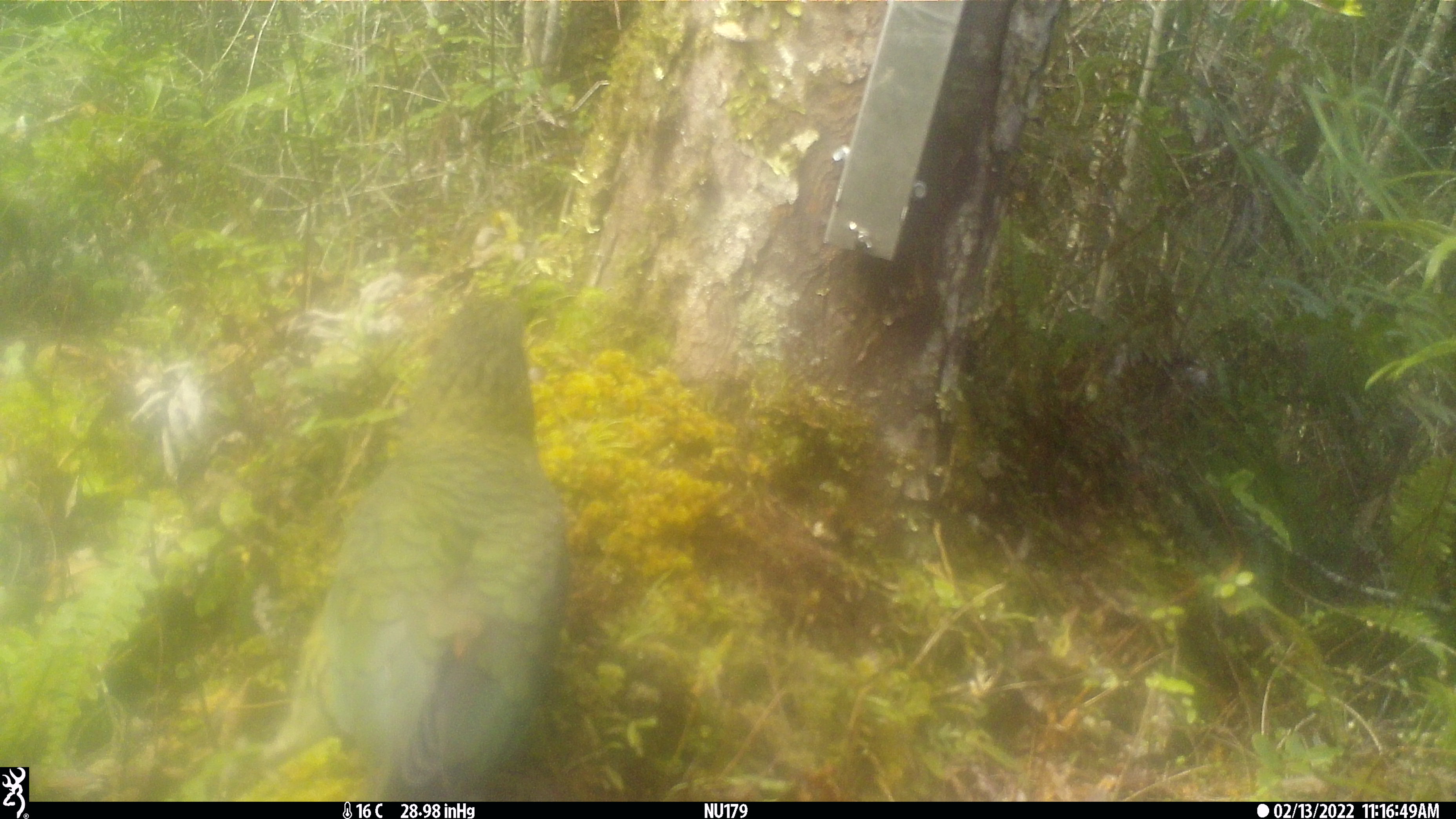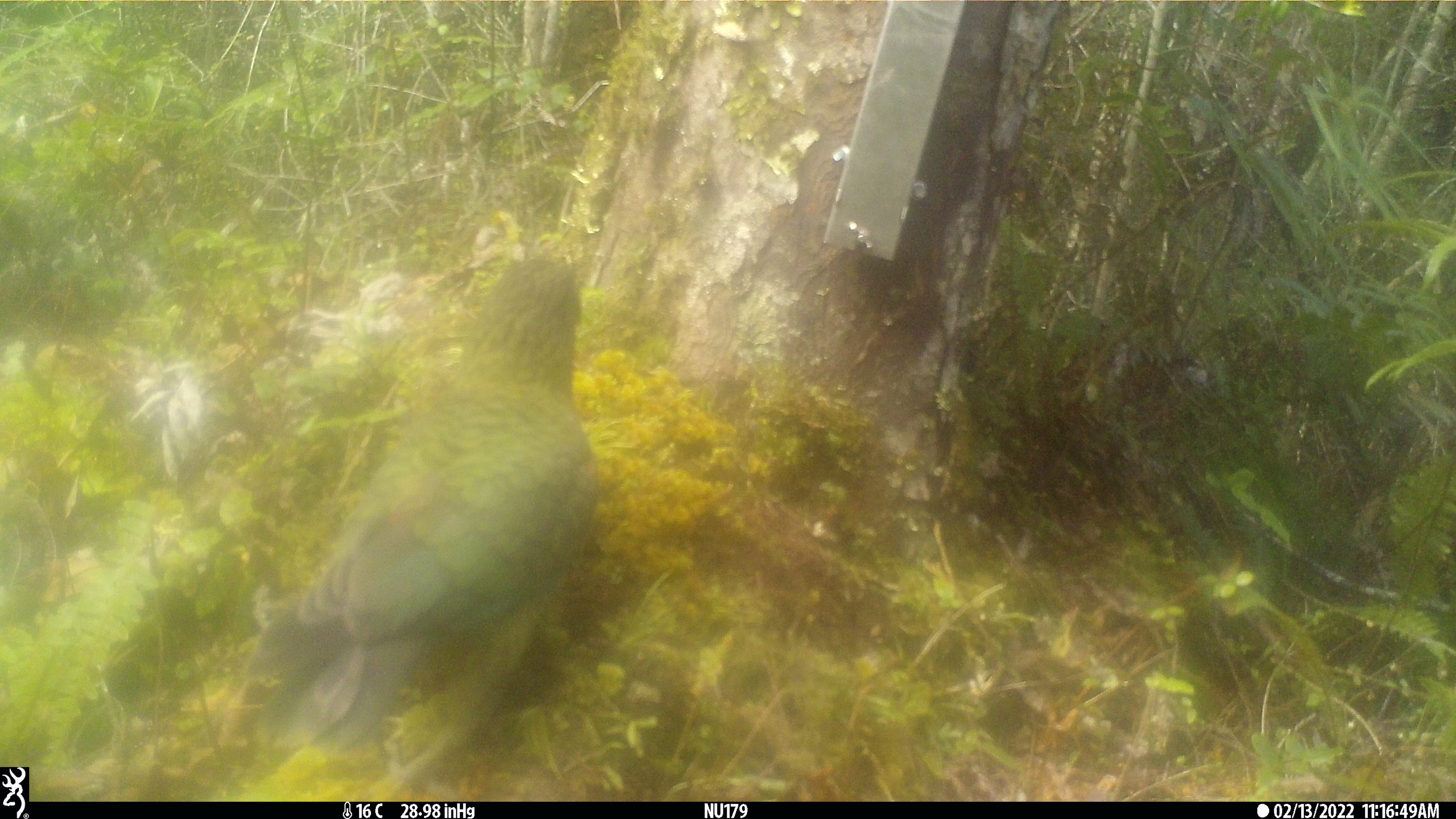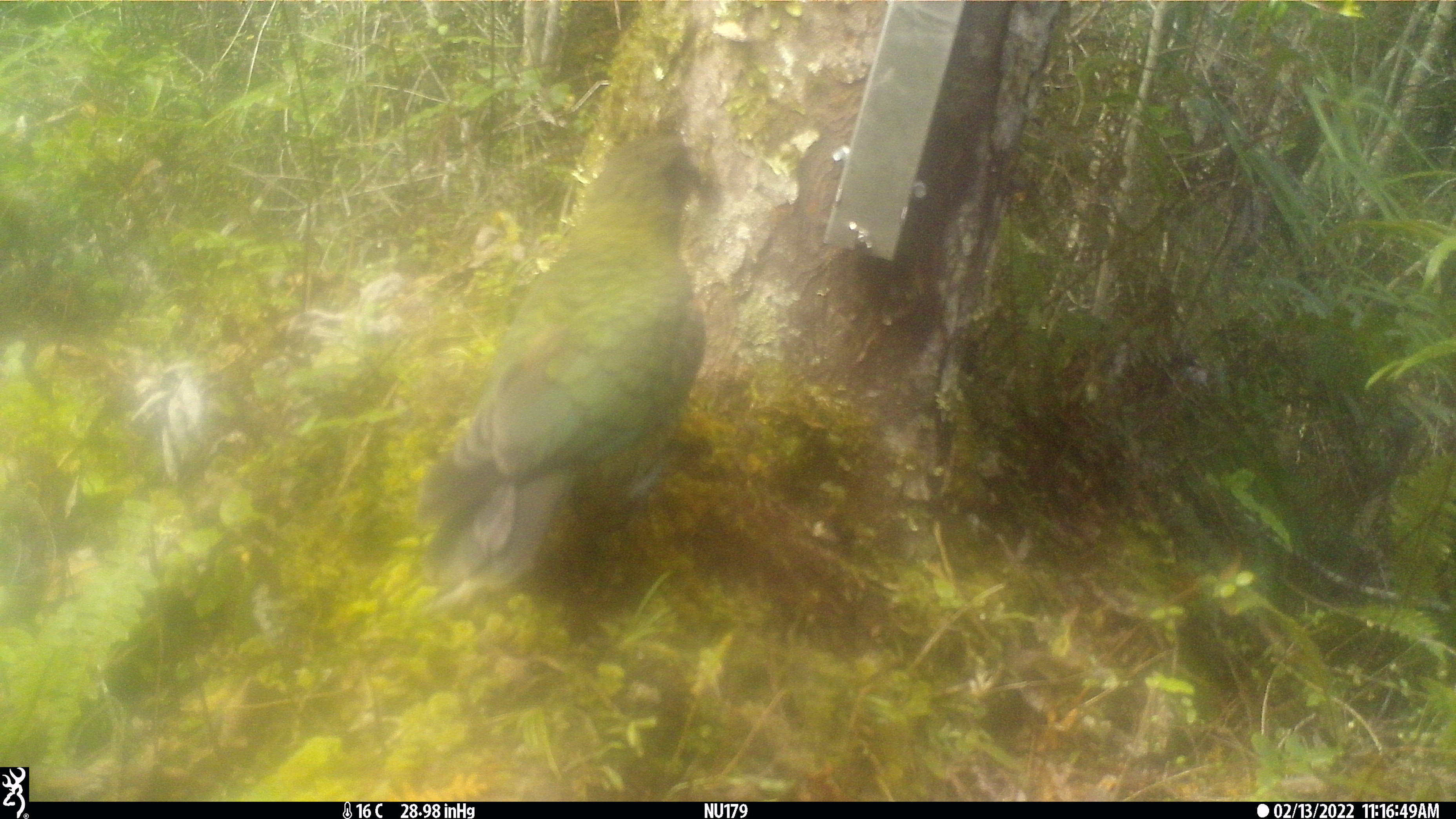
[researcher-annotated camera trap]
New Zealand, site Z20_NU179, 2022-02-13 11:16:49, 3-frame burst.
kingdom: Animalia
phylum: Chordata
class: Aves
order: Psittaciformes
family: Strigopidae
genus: Nestor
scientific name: Nestor notabilis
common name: kea